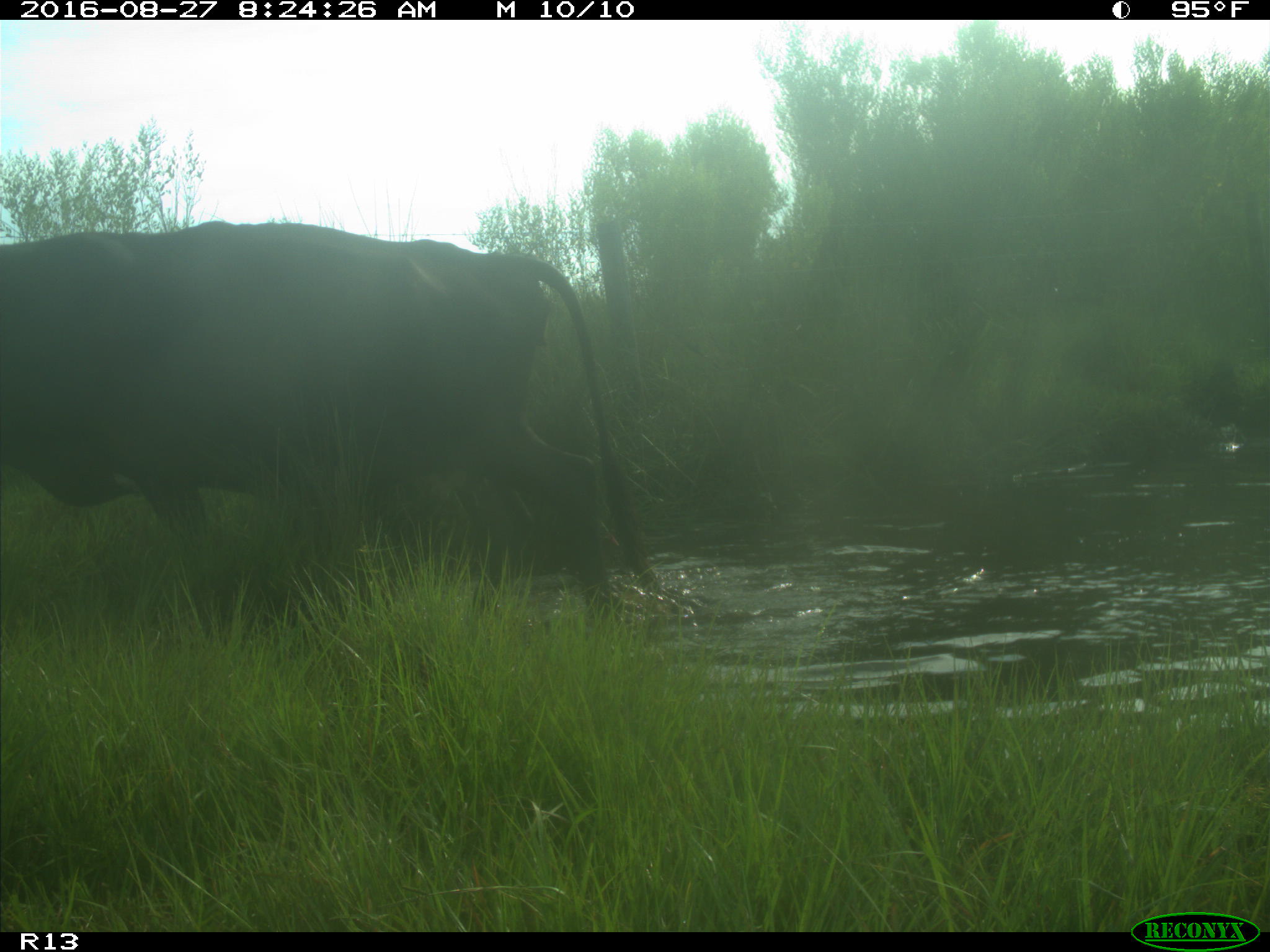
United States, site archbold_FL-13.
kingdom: Animalia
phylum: Chordata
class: Mammalia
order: Artiodactyla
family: Bovidae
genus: Bos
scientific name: Bos taurus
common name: domestic cow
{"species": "Bos taurus (domestic cow)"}